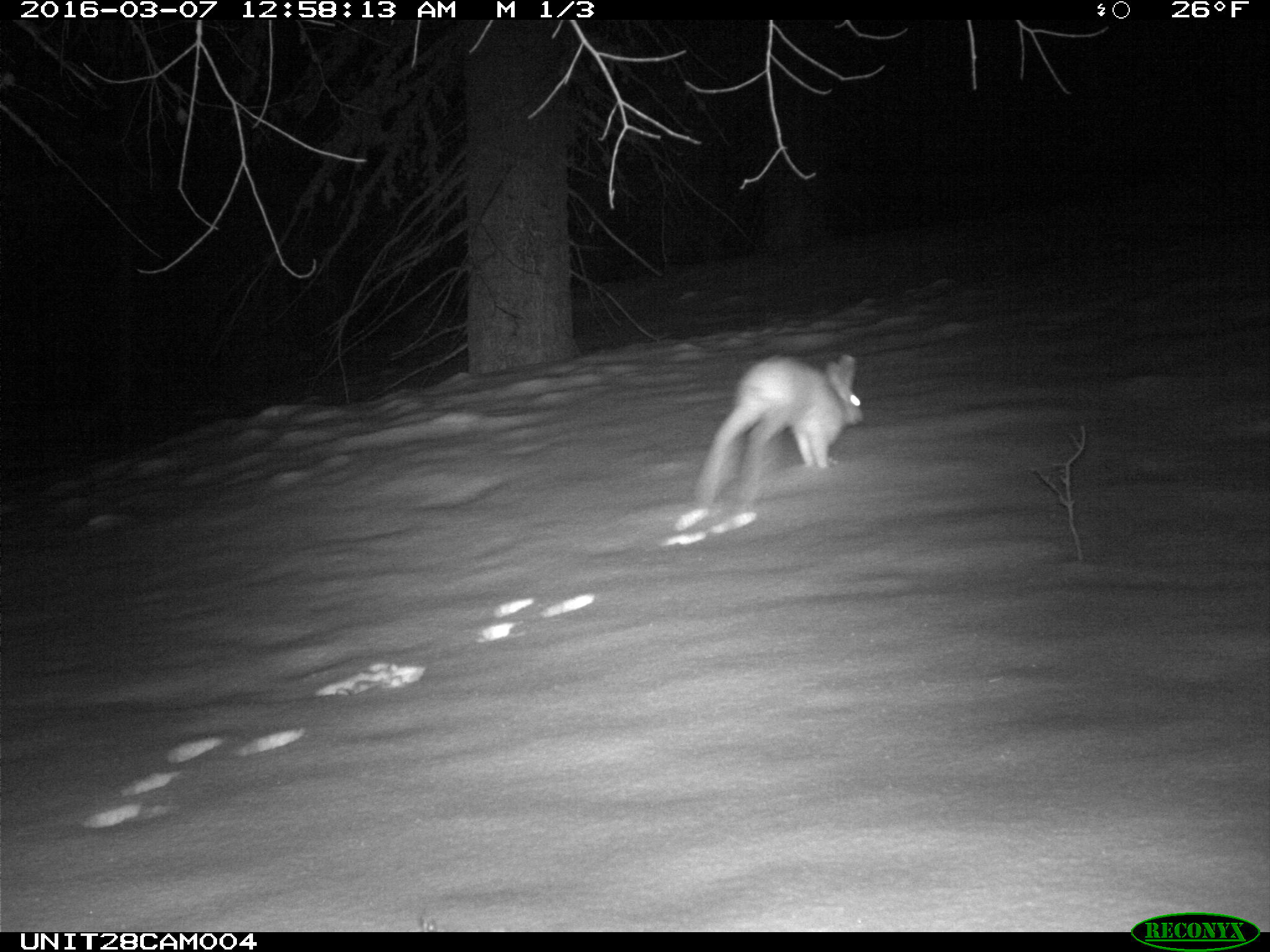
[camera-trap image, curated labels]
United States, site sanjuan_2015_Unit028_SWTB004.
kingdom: Animalia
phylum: Chordata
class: Mammalia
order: Lagomorpha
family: Leporidae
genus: Lepus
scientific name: Lepus americanus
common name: snowshoe hare